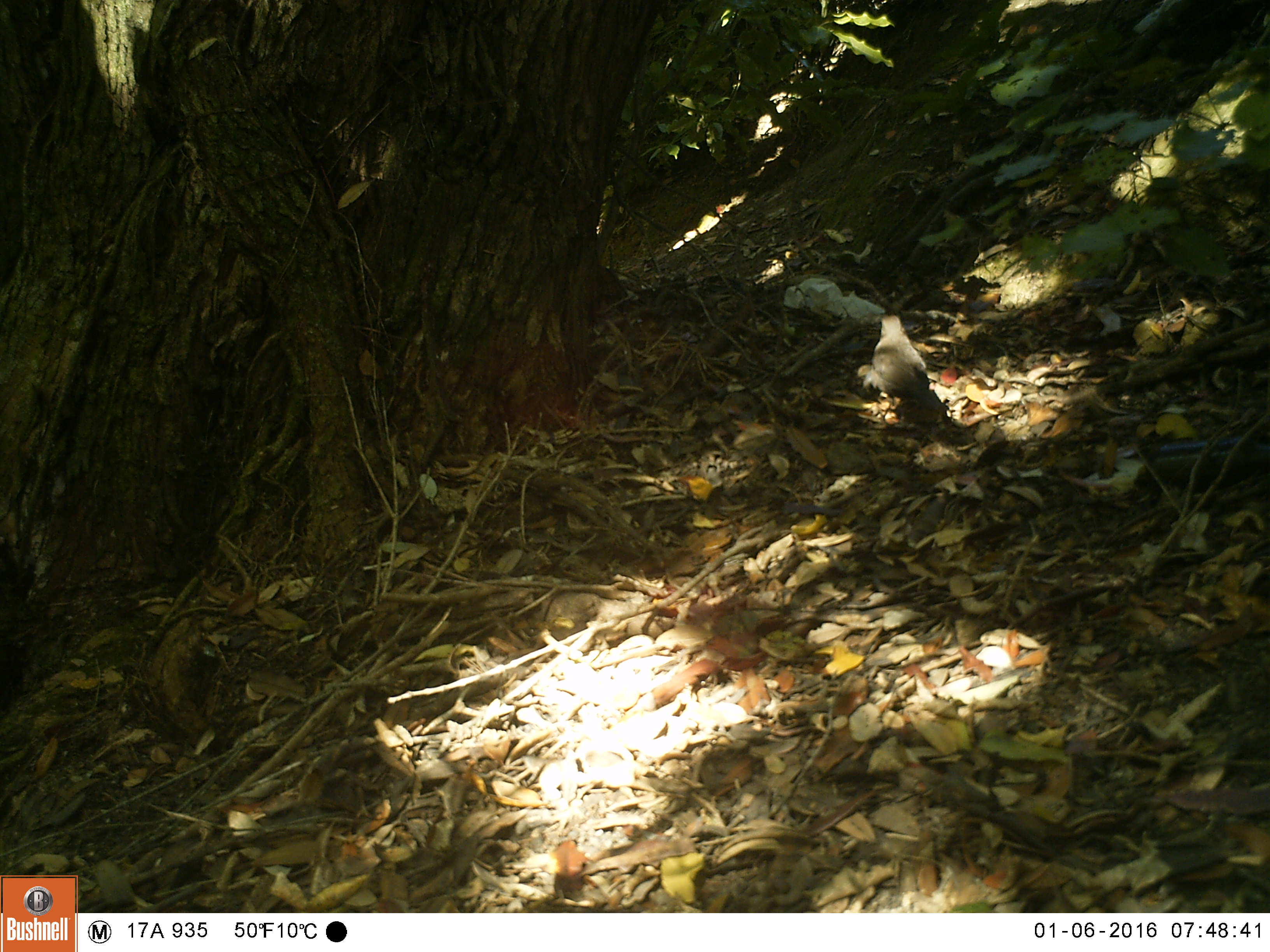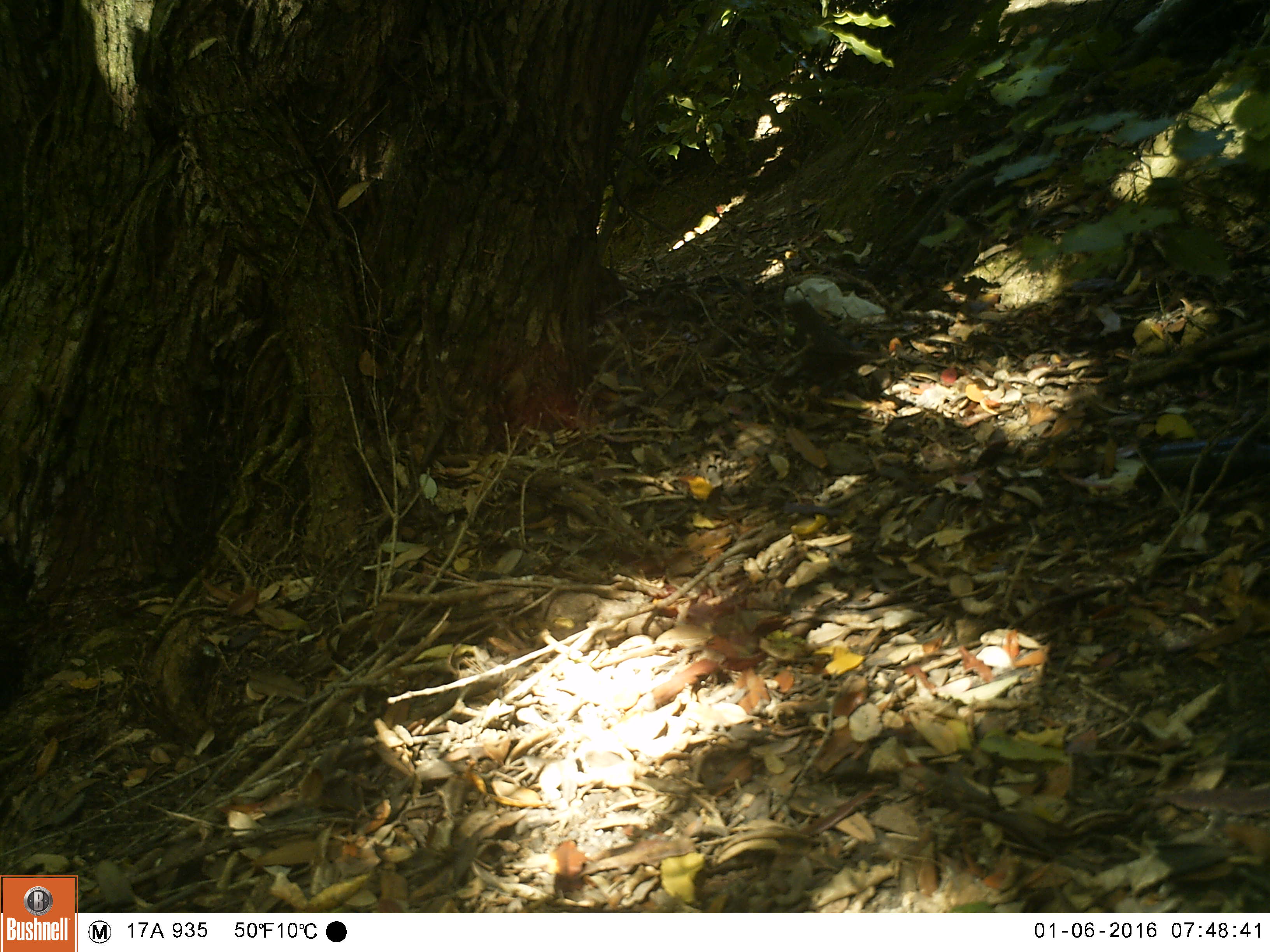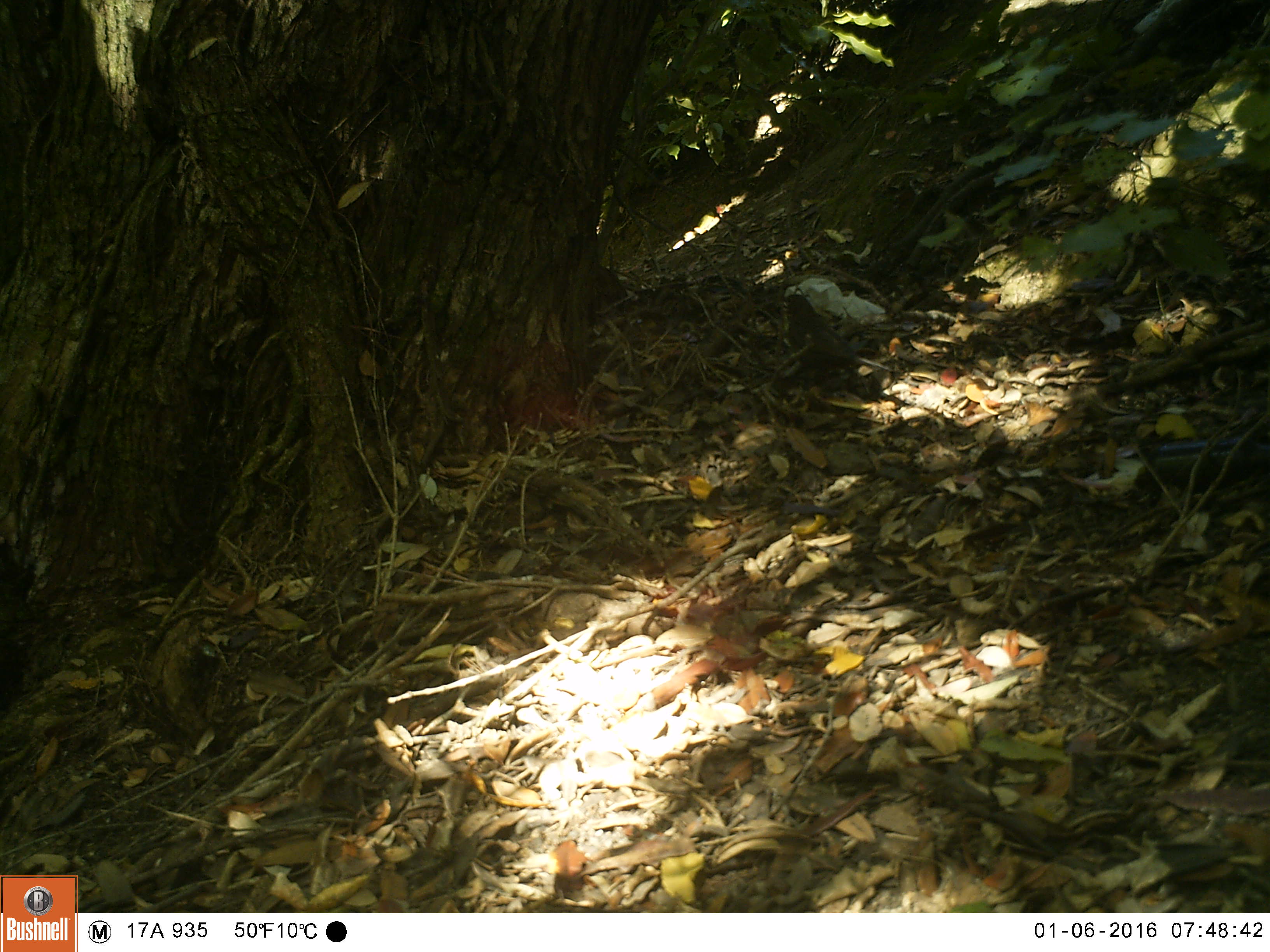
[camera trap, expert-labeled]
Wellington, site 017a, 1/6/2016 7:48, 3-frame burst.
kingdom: Animalia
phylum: Chordata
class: Aves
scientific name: Aves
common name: bird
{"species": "bird (Aves)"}